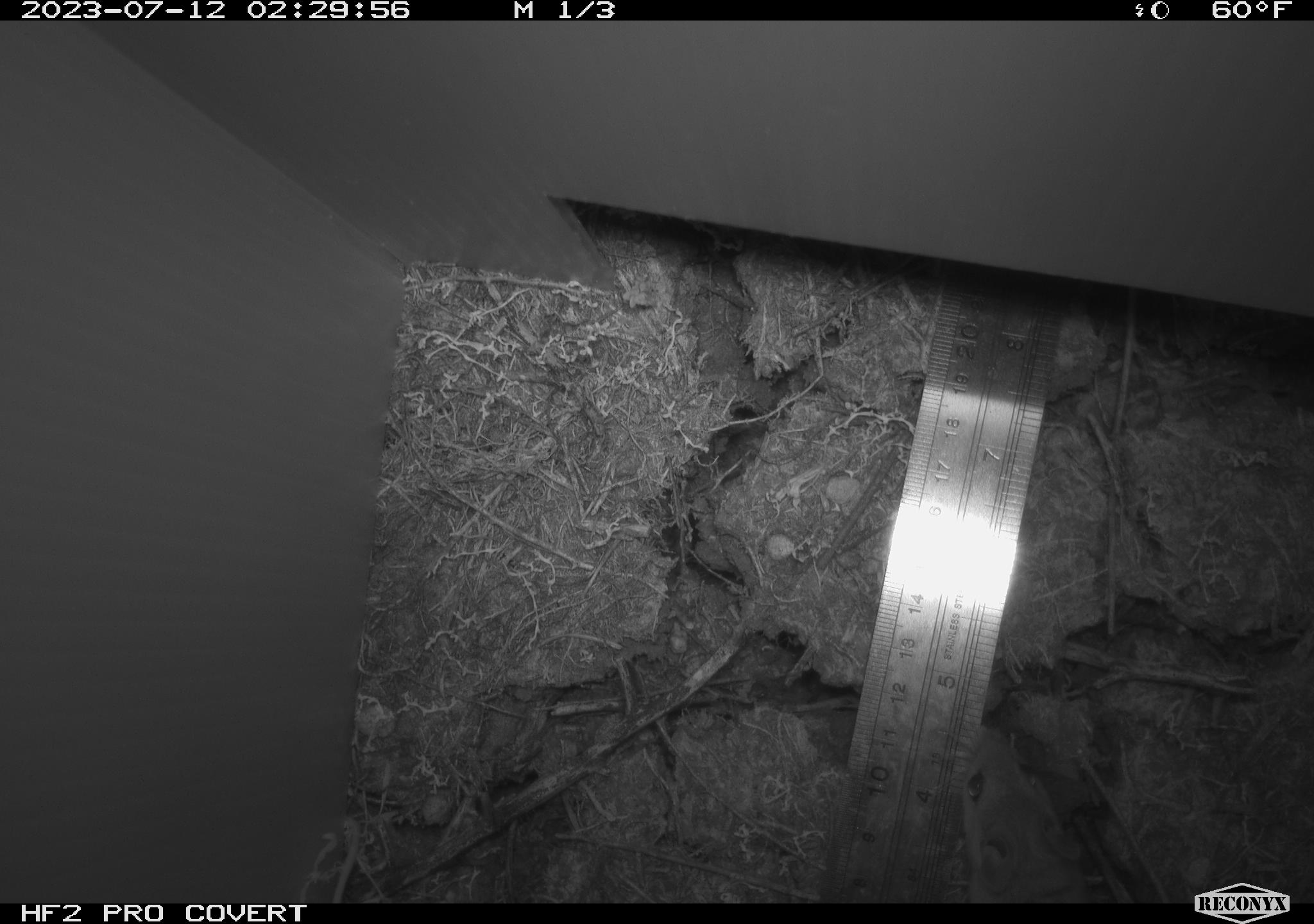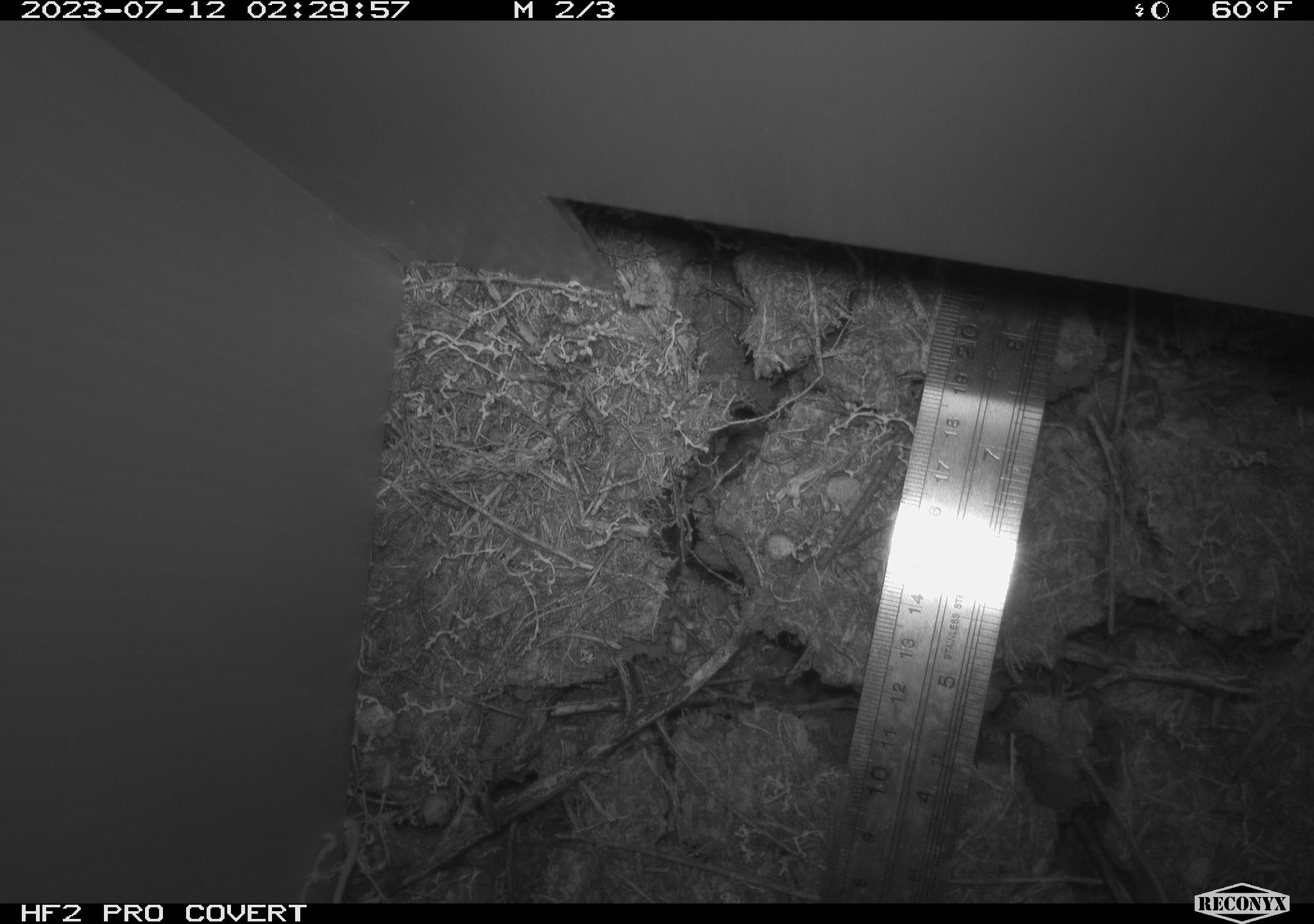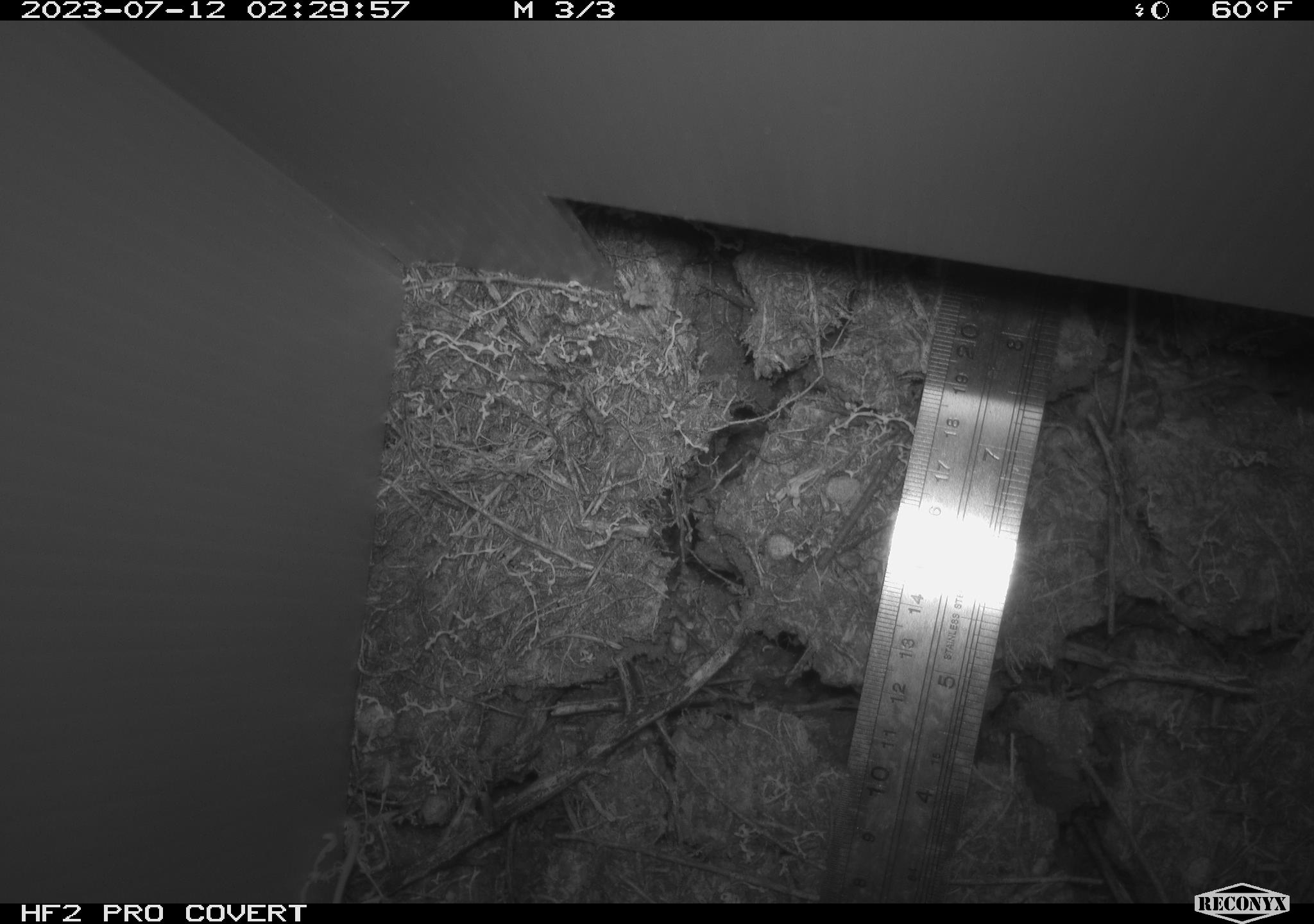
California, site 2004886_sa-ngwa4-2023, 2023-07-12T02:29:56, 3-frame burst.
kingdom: Animalia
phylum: Chordata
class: Mammalia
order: Rodentia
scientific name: Rodentia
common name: mouse species